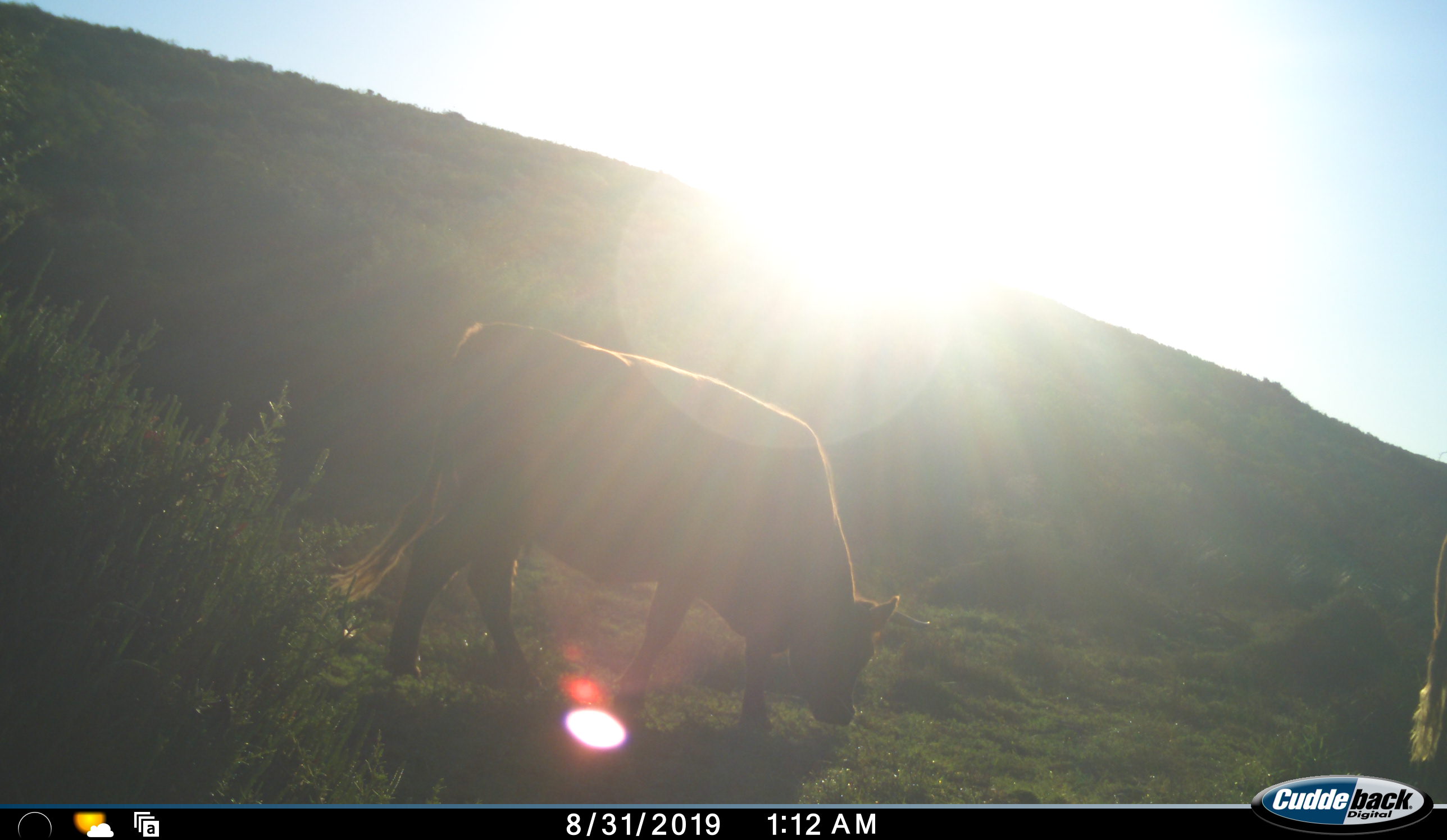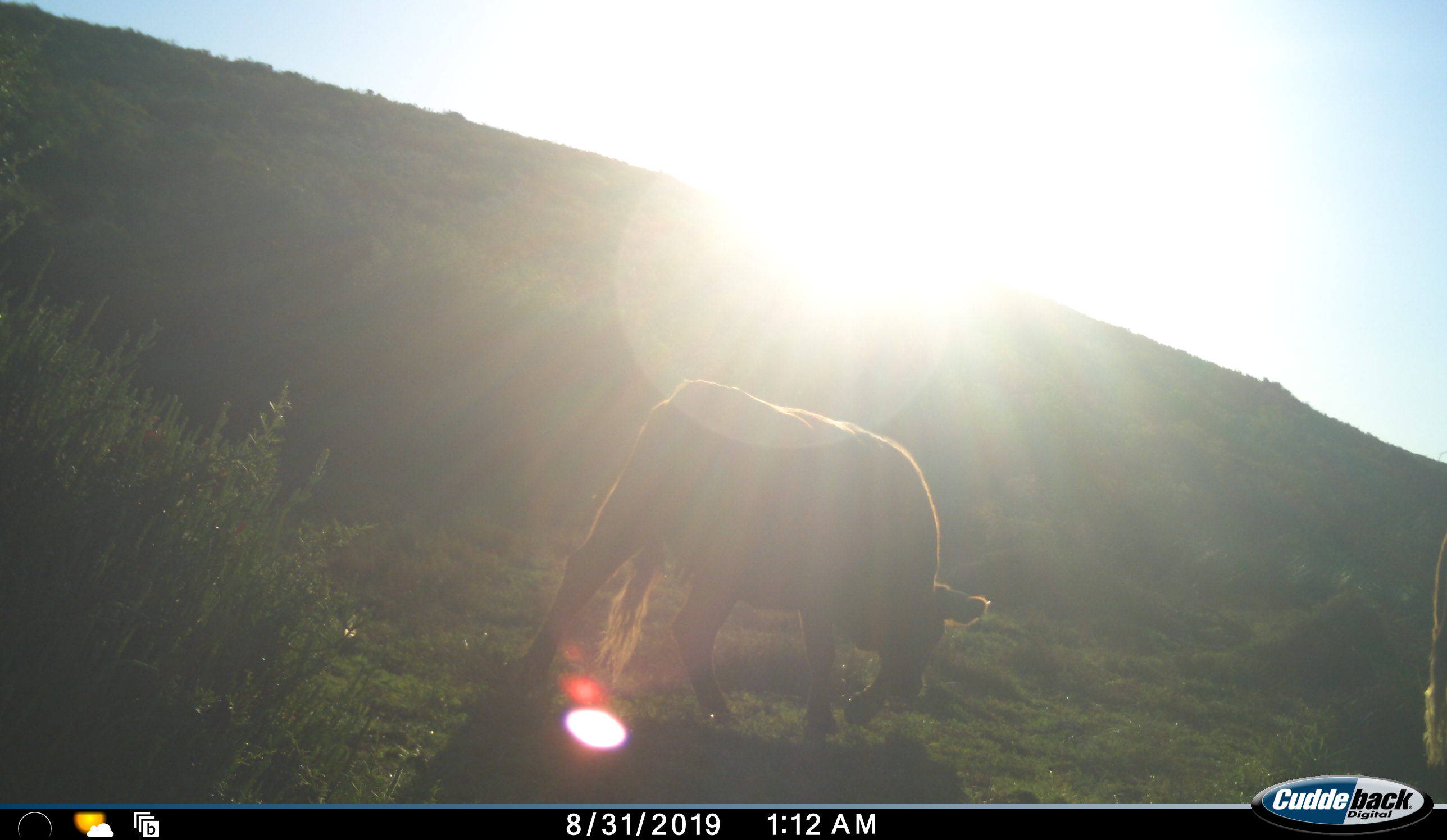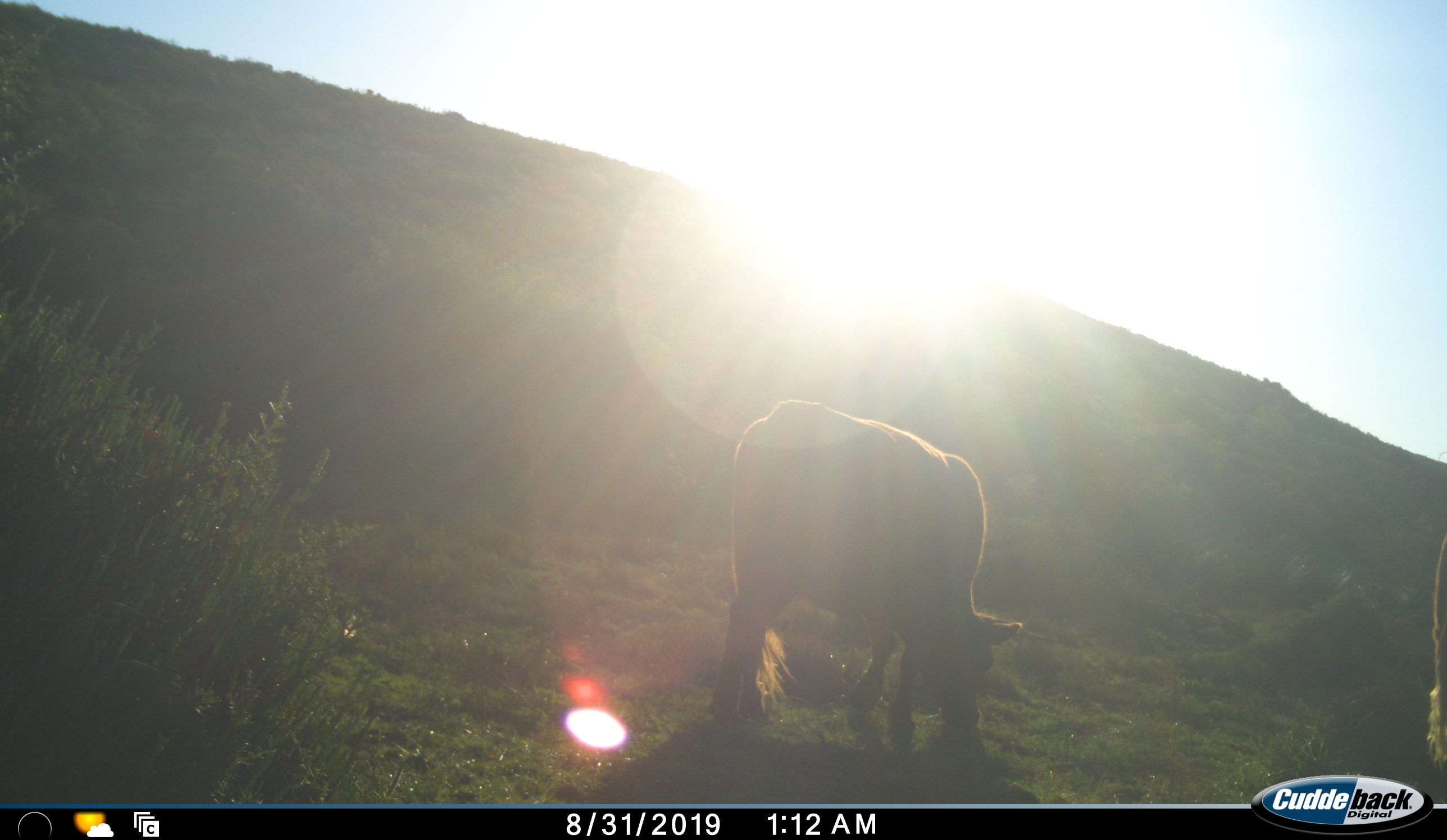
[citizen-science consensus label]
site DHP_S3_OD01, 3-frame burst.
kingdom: Animalia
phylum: Chordata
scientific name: Vertebrata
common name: domestic animal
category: domesticanimal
Domesticanimal (domestic animal) (Vertebrata), count 2. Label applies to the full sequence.